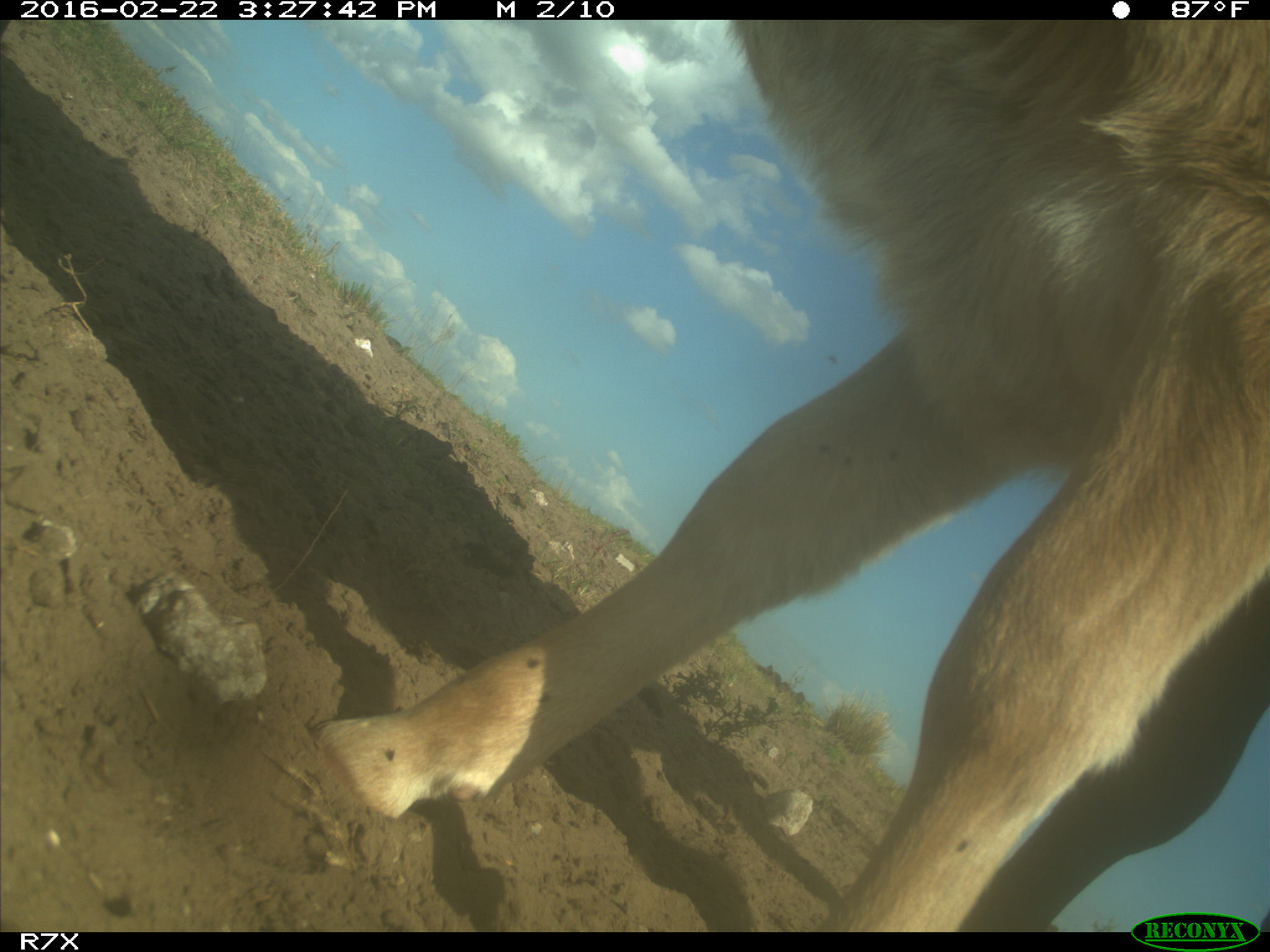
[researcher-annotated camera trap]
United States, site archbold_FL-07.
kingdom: Animalia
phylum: Chordata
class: Mammalia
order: Artiodactyla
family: Bovidae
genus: Bos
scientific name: Bos taurus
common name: domestic cow